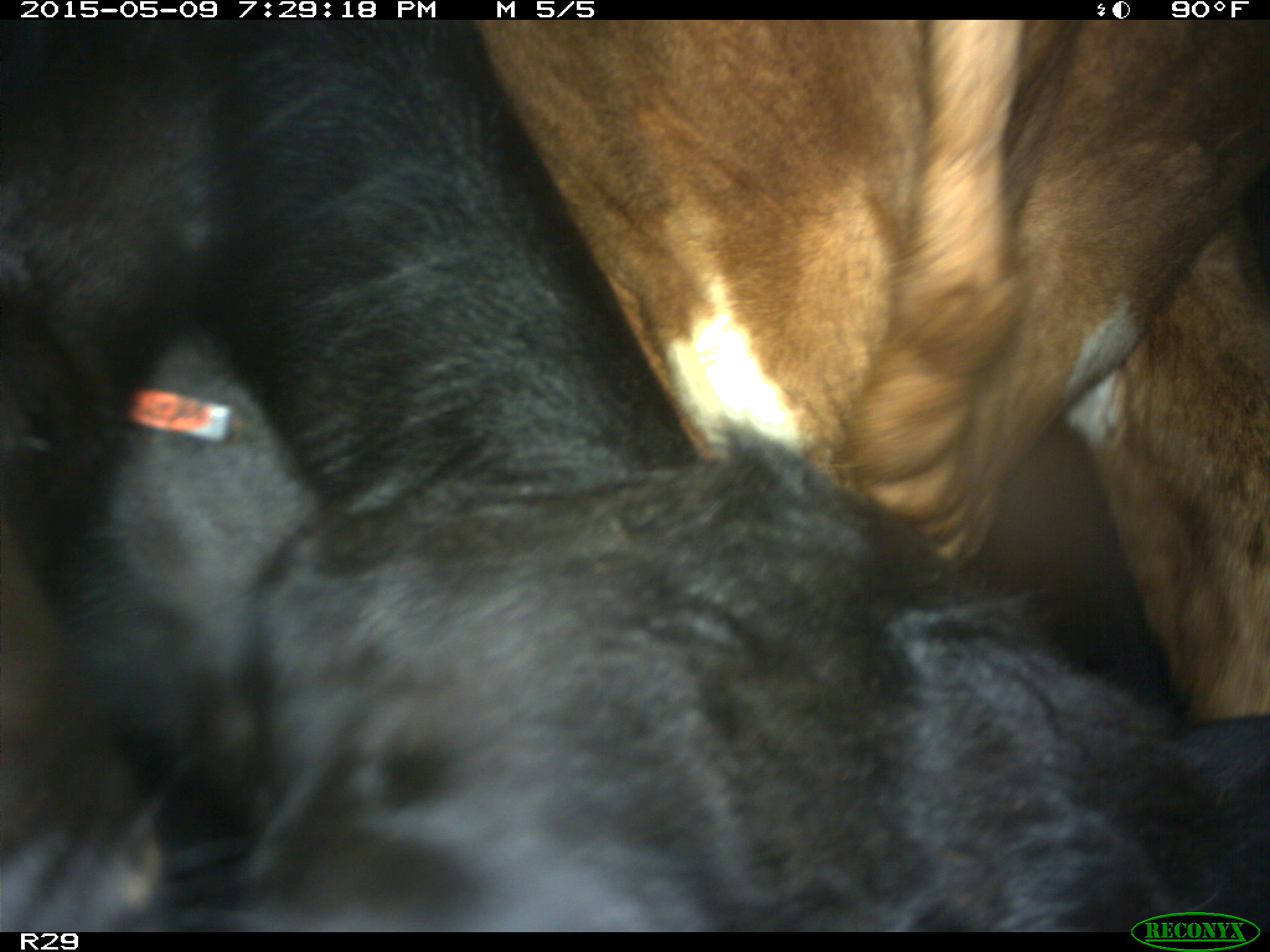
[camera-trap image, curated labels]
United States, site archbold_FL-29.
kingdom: Animalia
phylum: Chordata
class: Mammalia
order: Artiodactyla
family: Bovidae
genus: Bos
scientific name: Bos taurus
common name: domestic cow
Bos taurus (domestic cow).